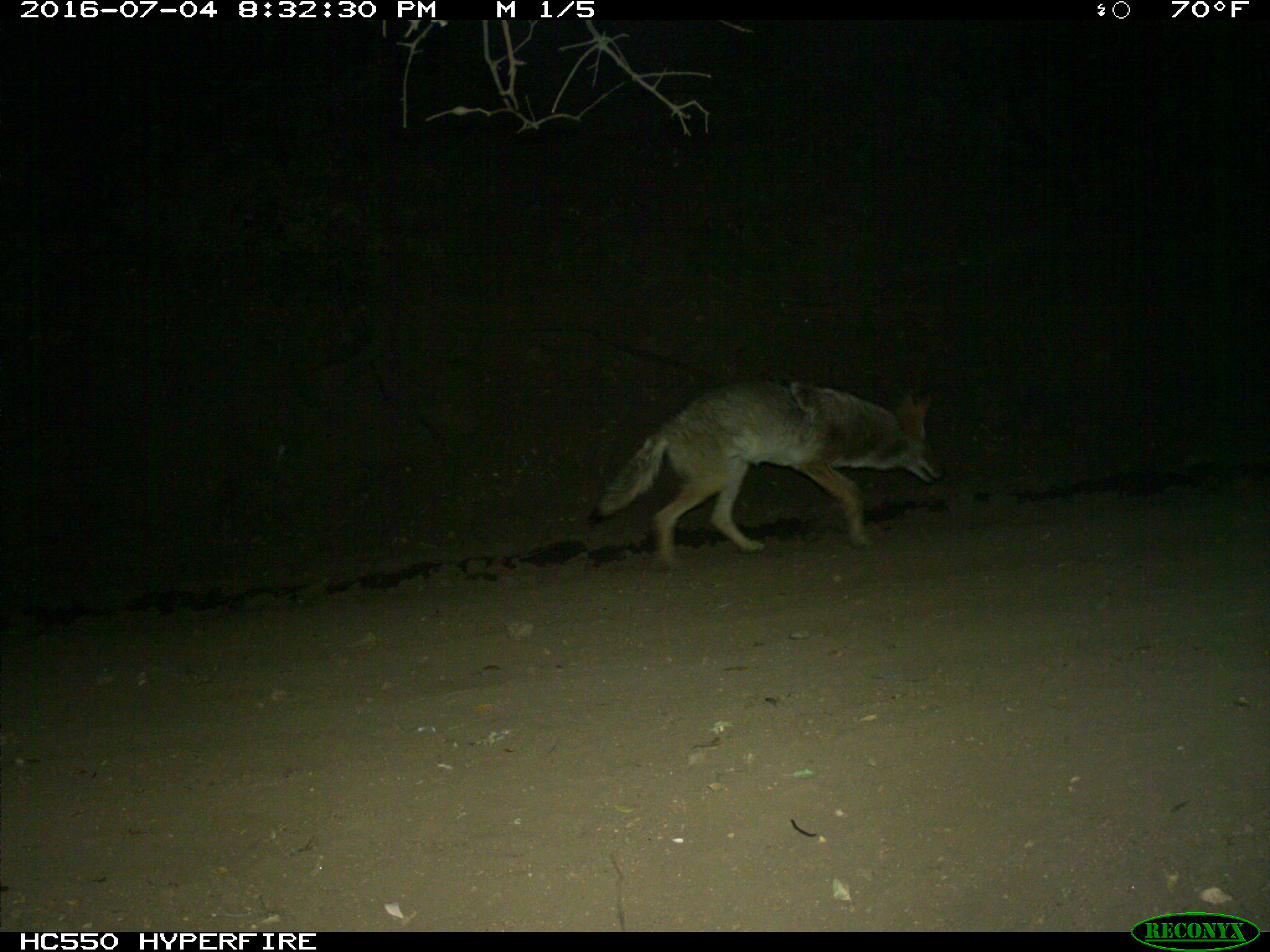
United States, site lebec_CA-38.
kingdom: Animalia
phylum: Chordata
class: Mammalia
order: Carnivora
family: Canidae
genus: Canis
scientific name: Canis latrans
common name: coyote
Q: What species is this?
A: Canis latrans (coyote).